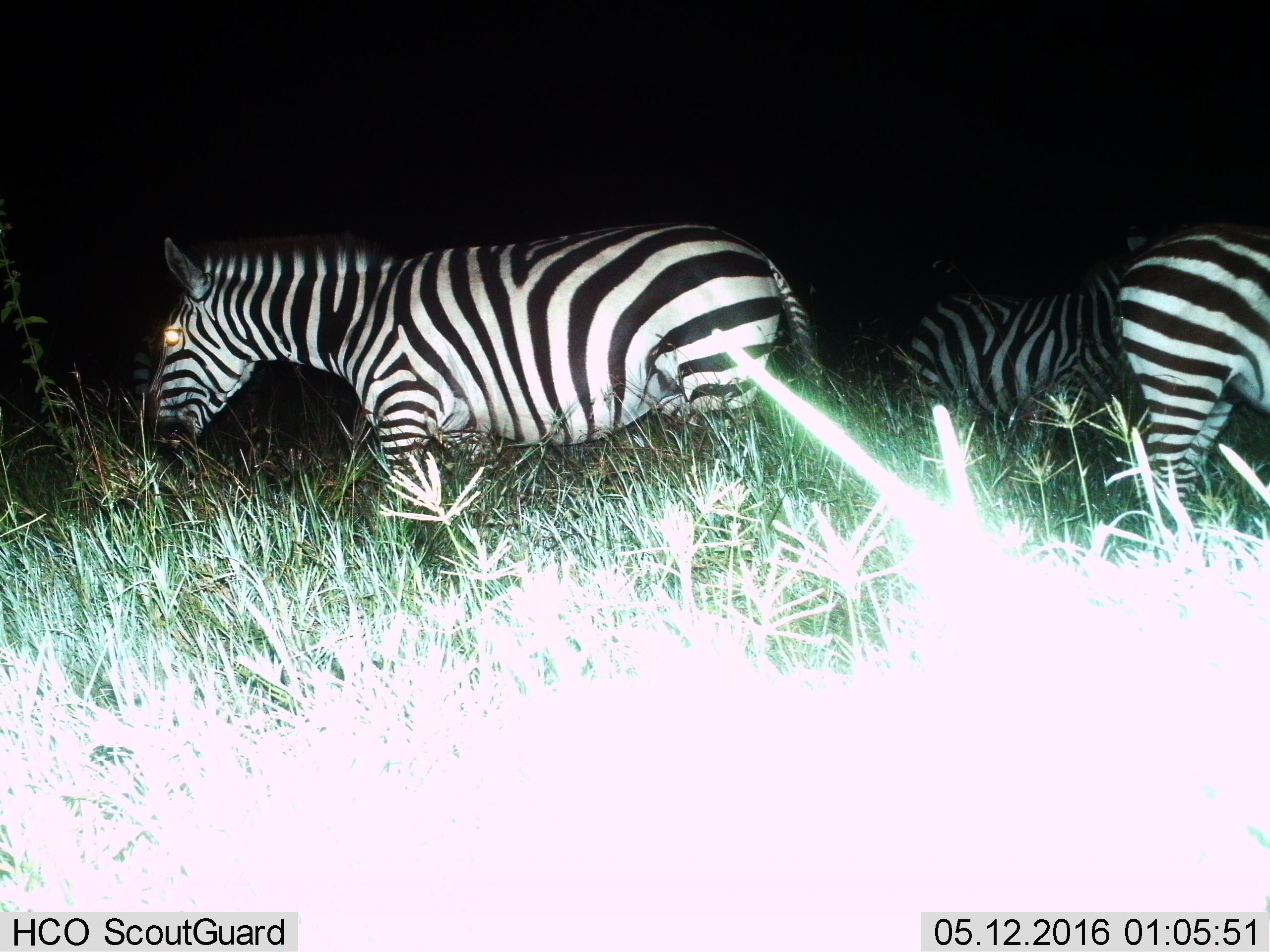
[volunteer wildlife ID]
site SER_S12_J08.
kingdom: Animalia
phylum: Chordata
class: Mammalia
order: Perissodactyla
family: Equidae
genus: Equus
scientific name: Equus quagga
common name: plains zebra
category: zebraplains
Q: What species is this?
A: Zebraplains (plains zebra) (Equus quagga).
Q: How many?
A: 3.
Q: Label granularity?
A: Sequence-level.